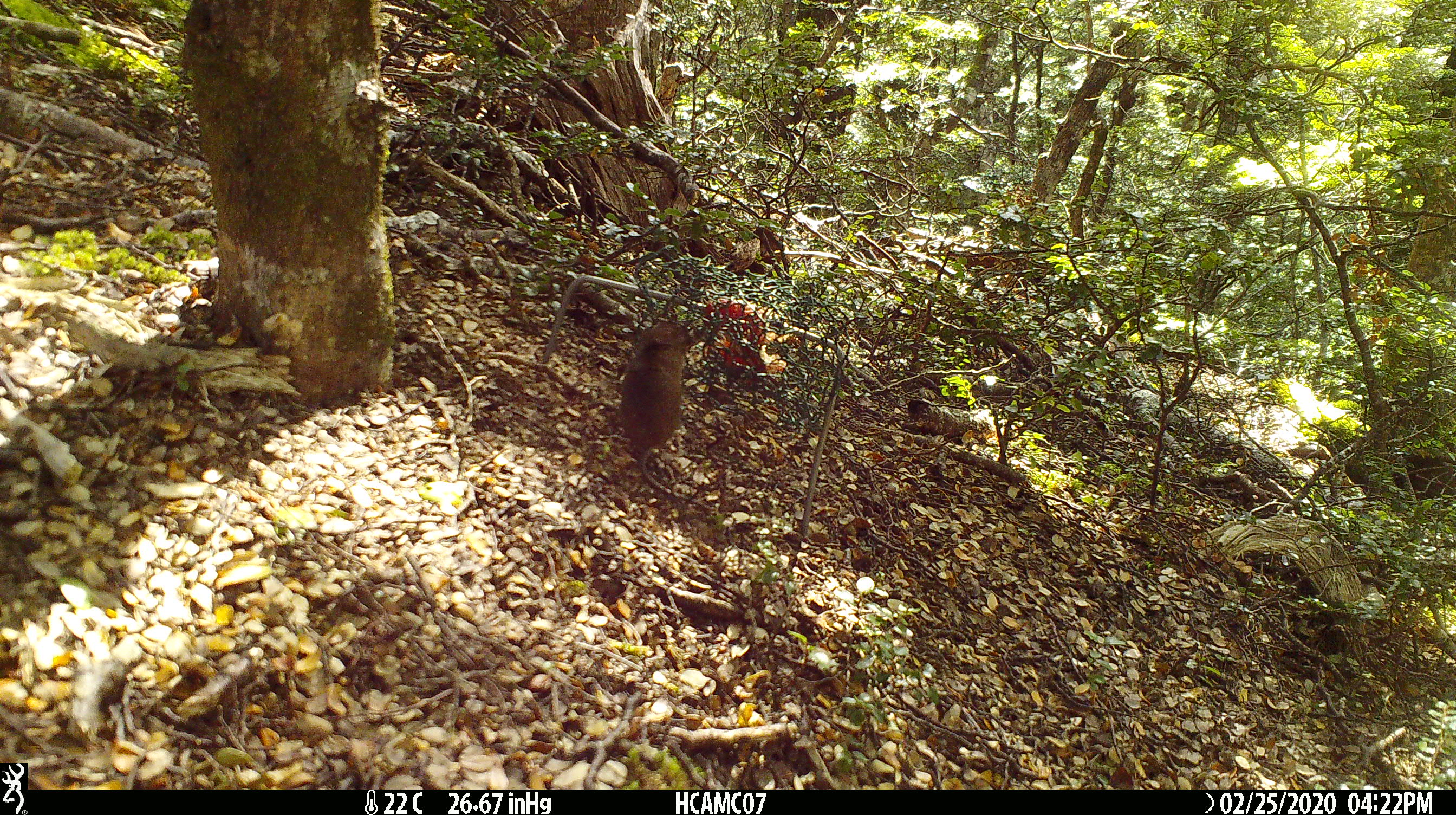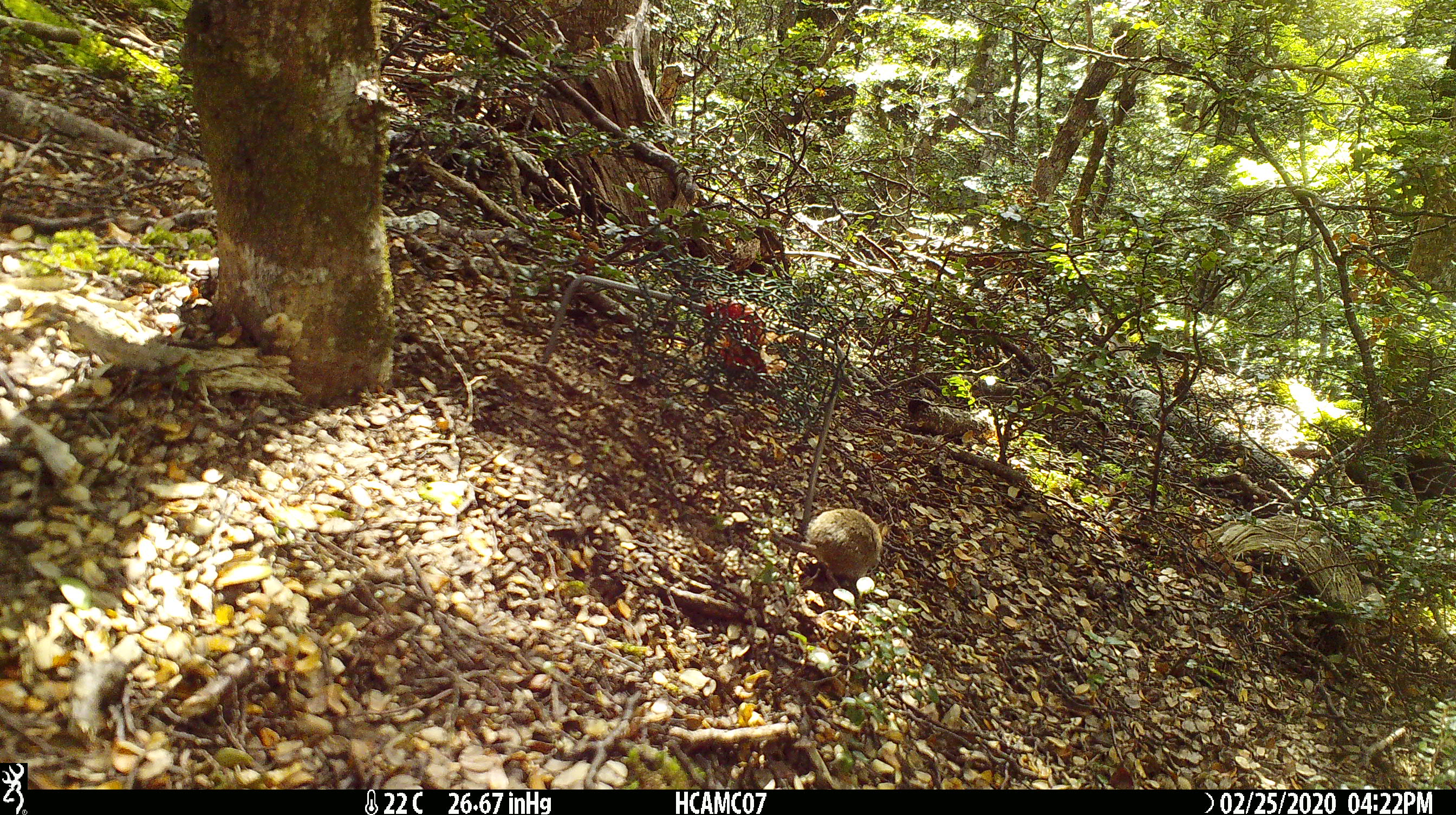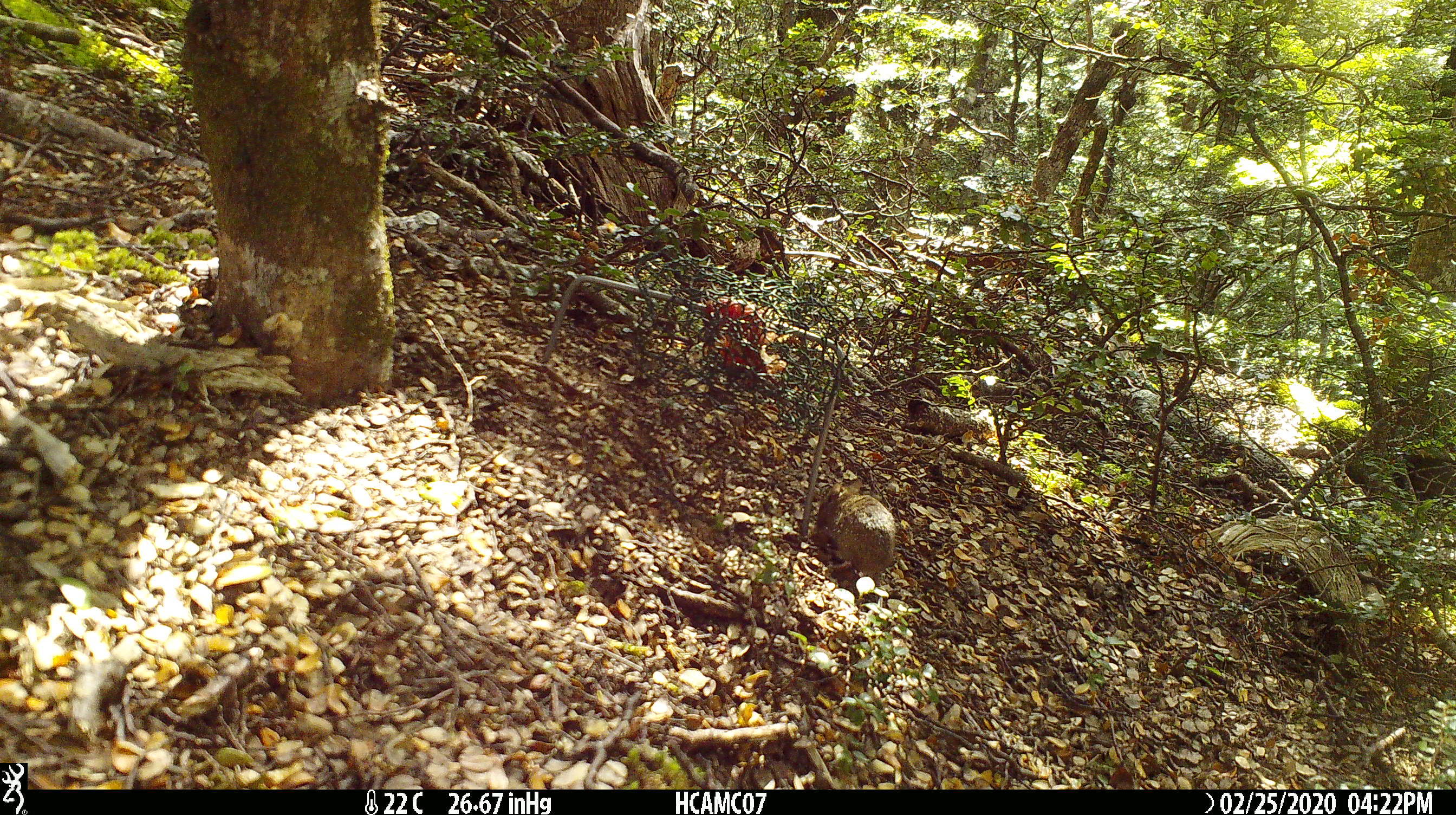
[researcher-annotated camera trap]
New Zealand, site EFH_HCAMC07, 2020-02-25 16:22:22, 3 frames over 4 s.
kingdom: Animalia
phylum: Chordata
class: Mammalia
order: Rodentia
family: Muridae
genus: Mus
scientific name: Mus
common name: mouse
Mouse (Mus).